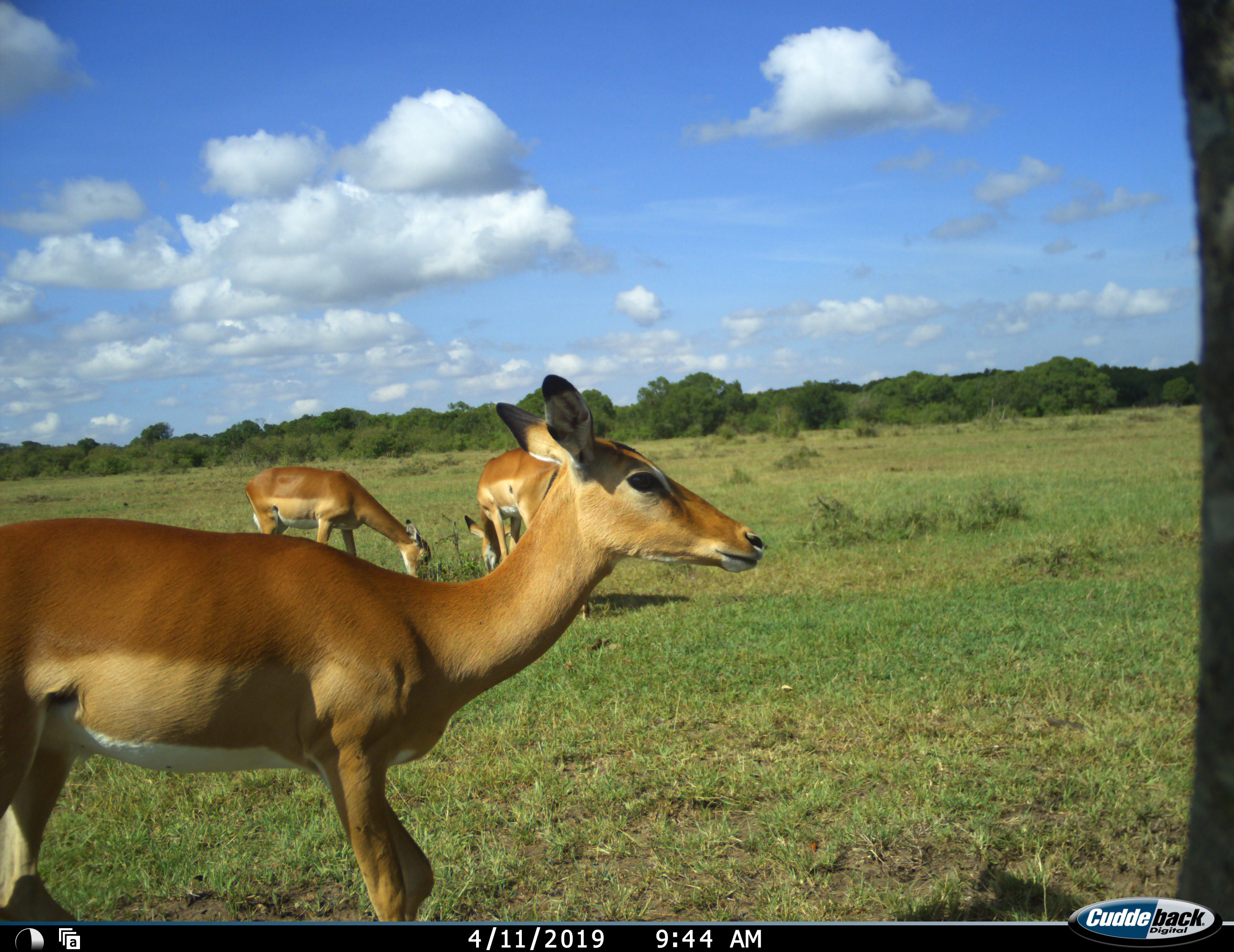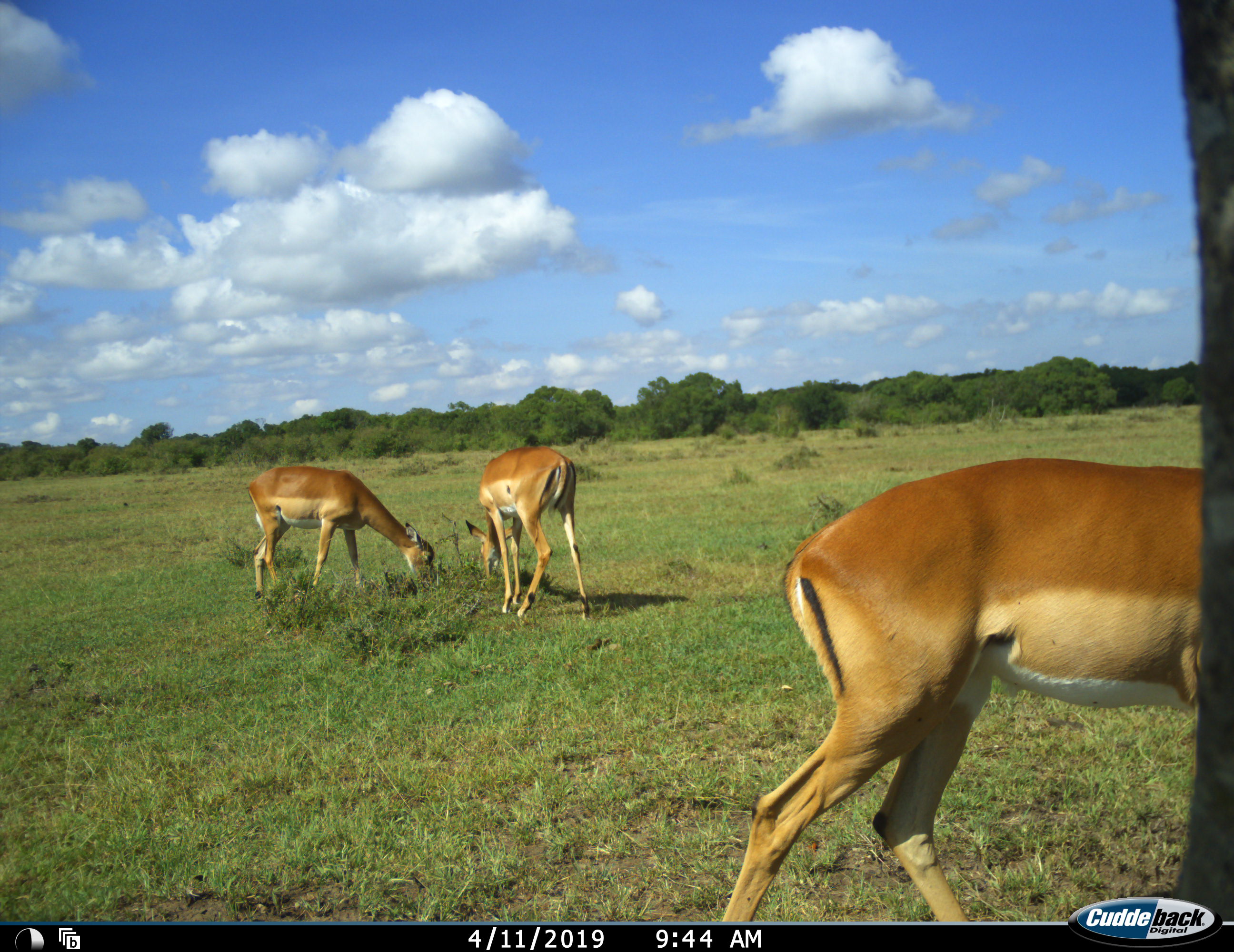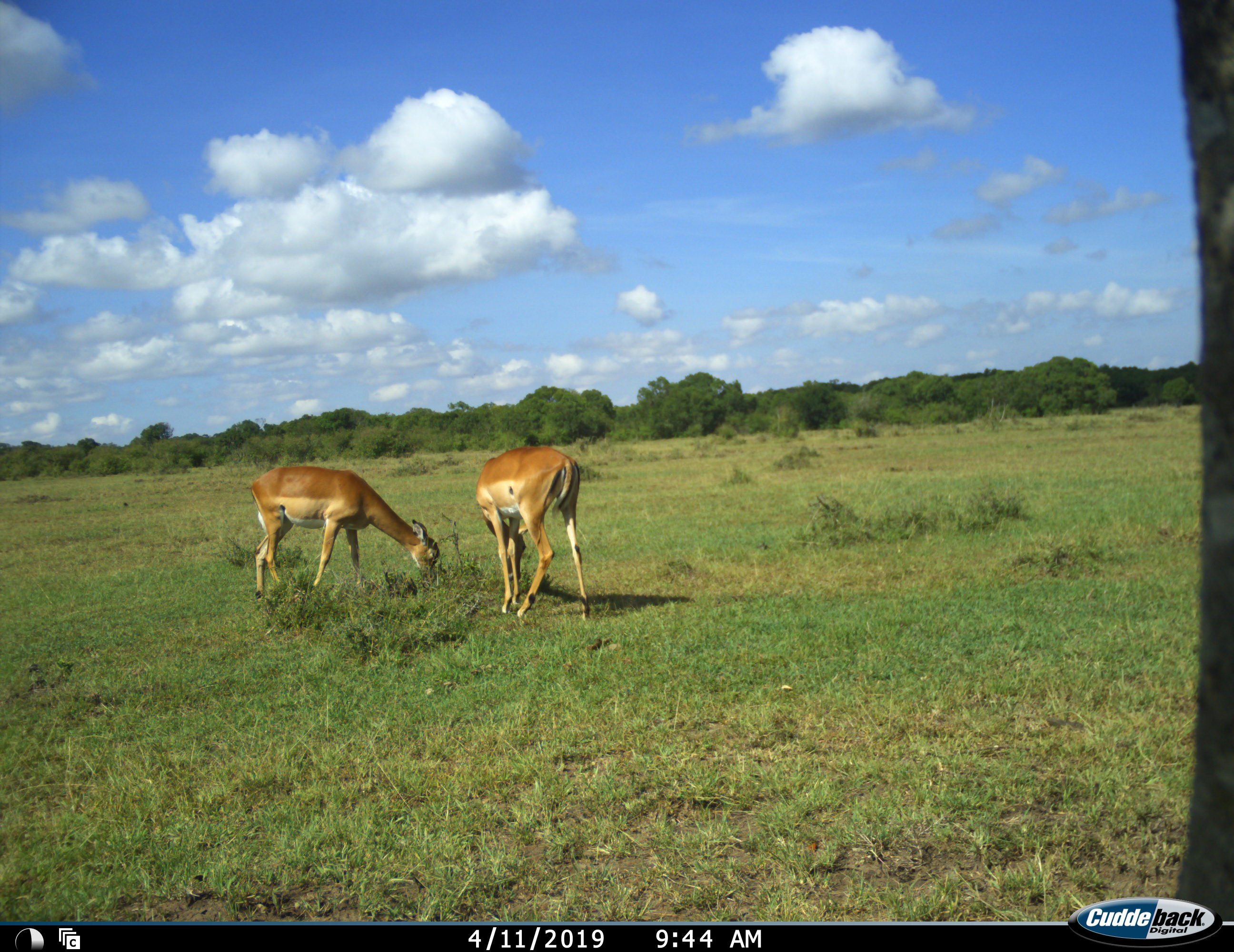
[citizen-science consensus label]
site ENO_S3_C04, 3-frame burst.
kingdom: Animalia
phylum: Chordata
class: Mammalia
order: Artiodactyla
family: Bovidae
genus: Aepyceros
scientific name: Aepyceros melampus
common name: impala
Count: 3.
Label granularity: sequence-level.